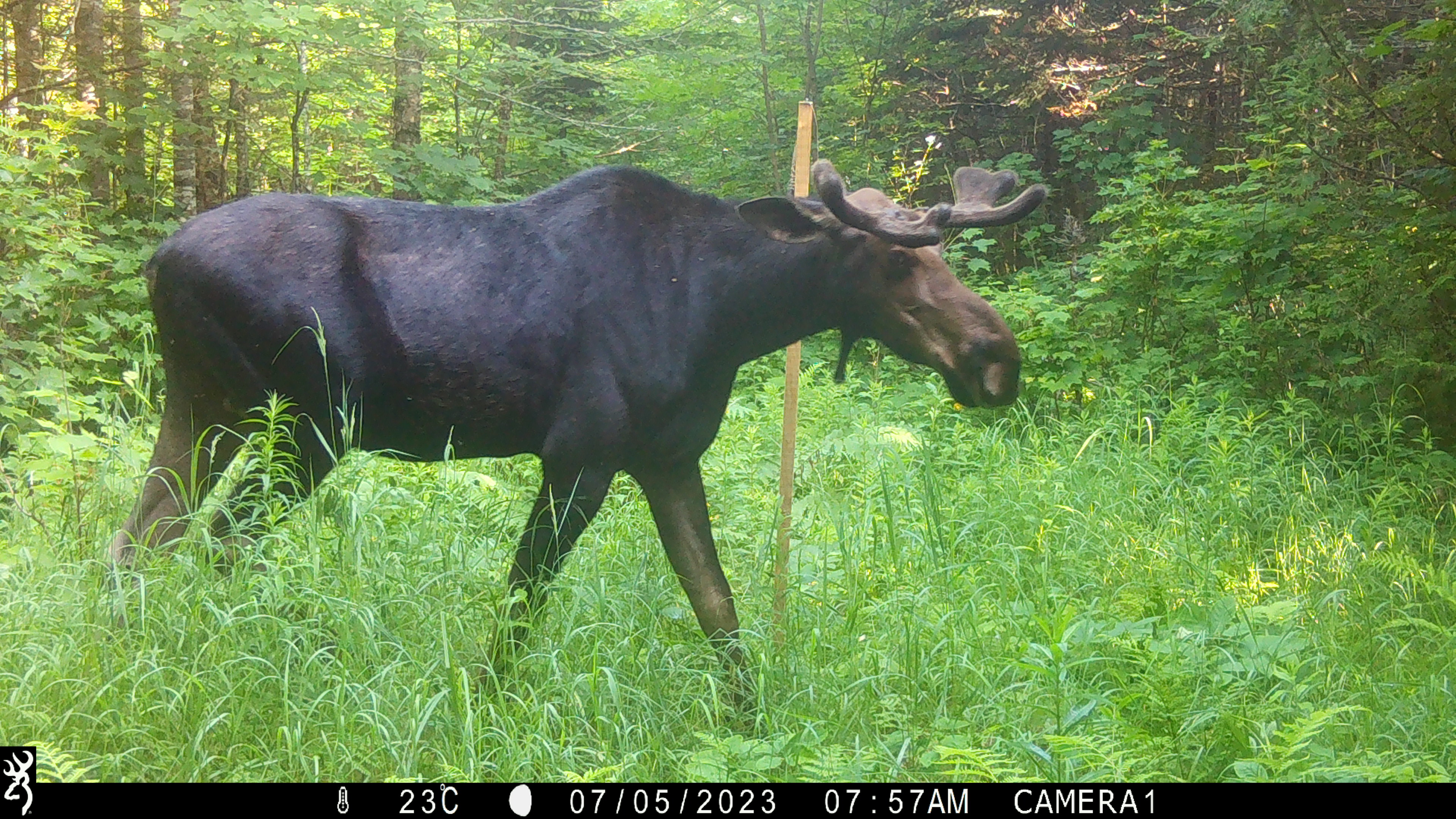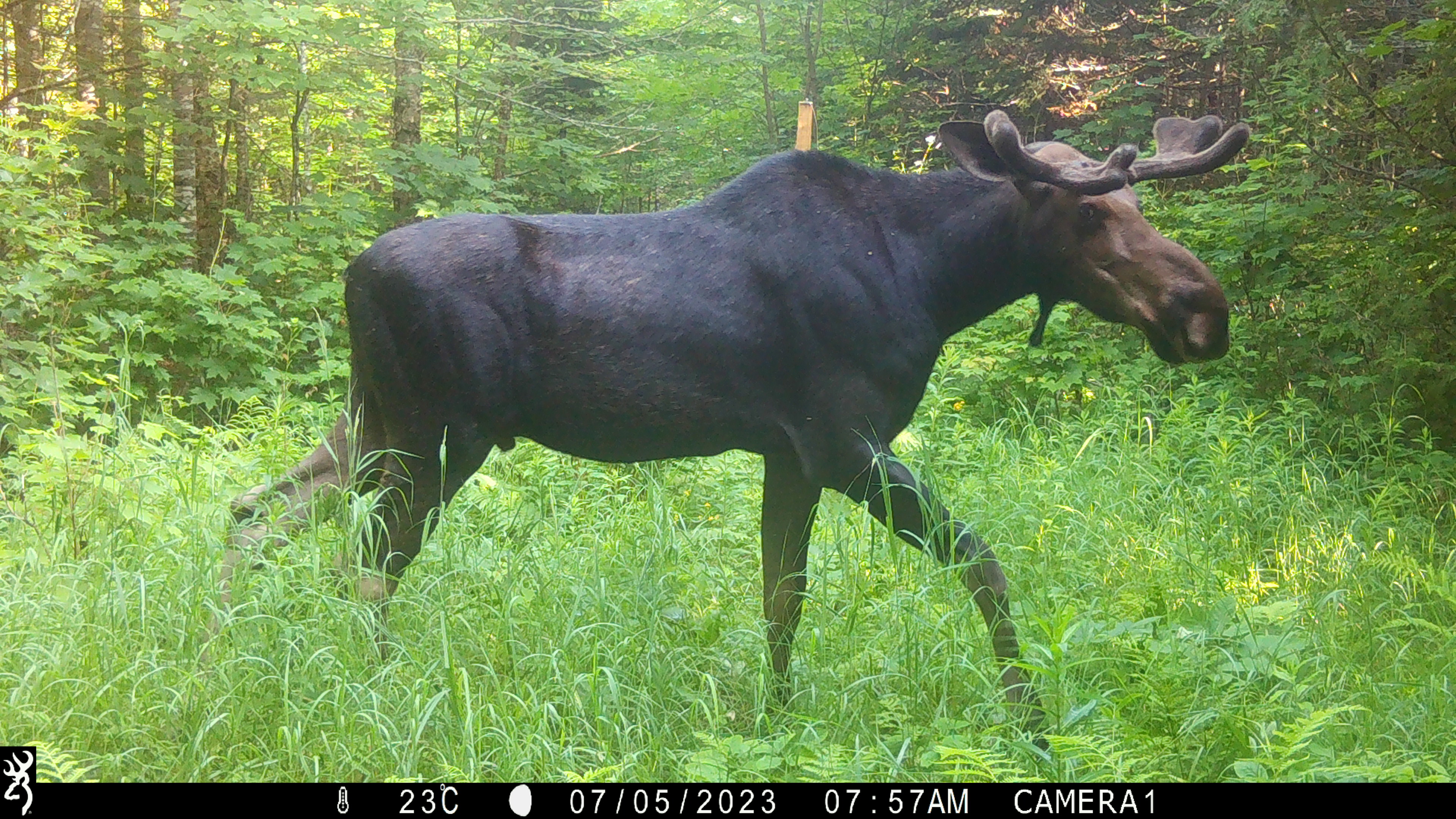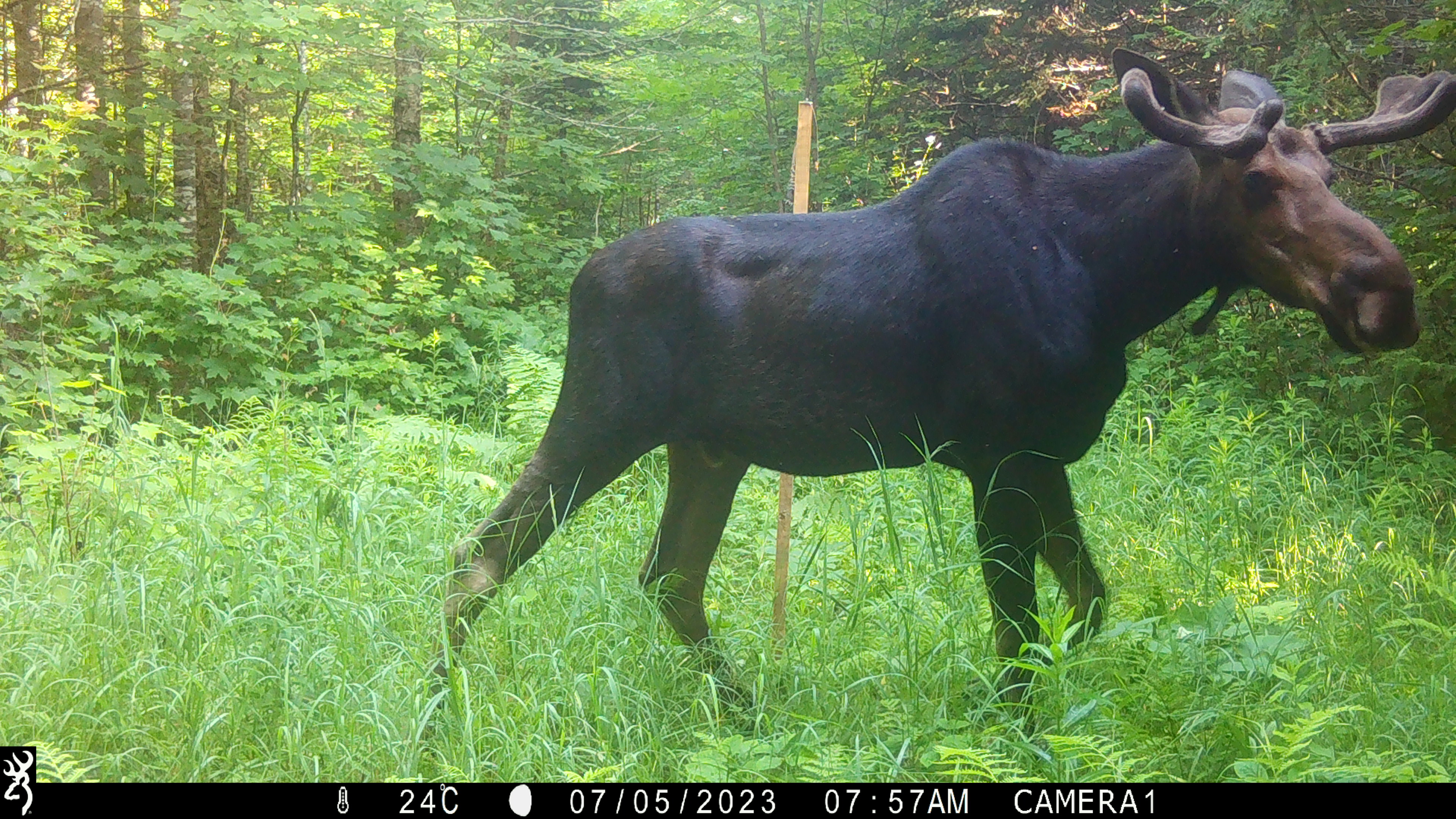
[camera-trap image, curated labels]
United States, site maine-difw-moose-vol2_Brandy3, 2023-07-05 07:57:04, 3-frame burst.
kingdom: Animalia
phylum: Chordata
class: Mammalia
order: Artiodactyla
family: Cervidae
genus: Alces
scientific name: Alces alces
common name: moose